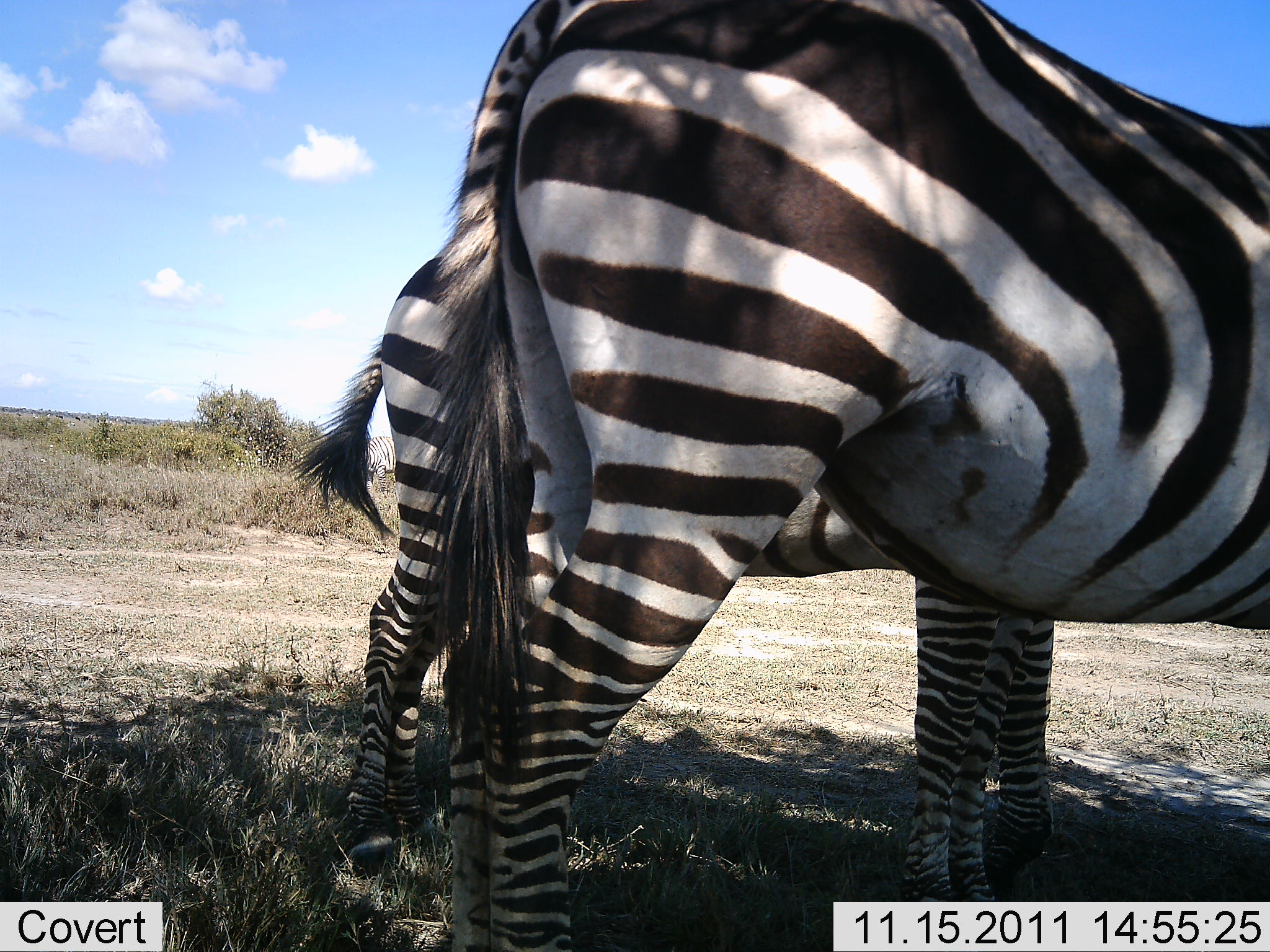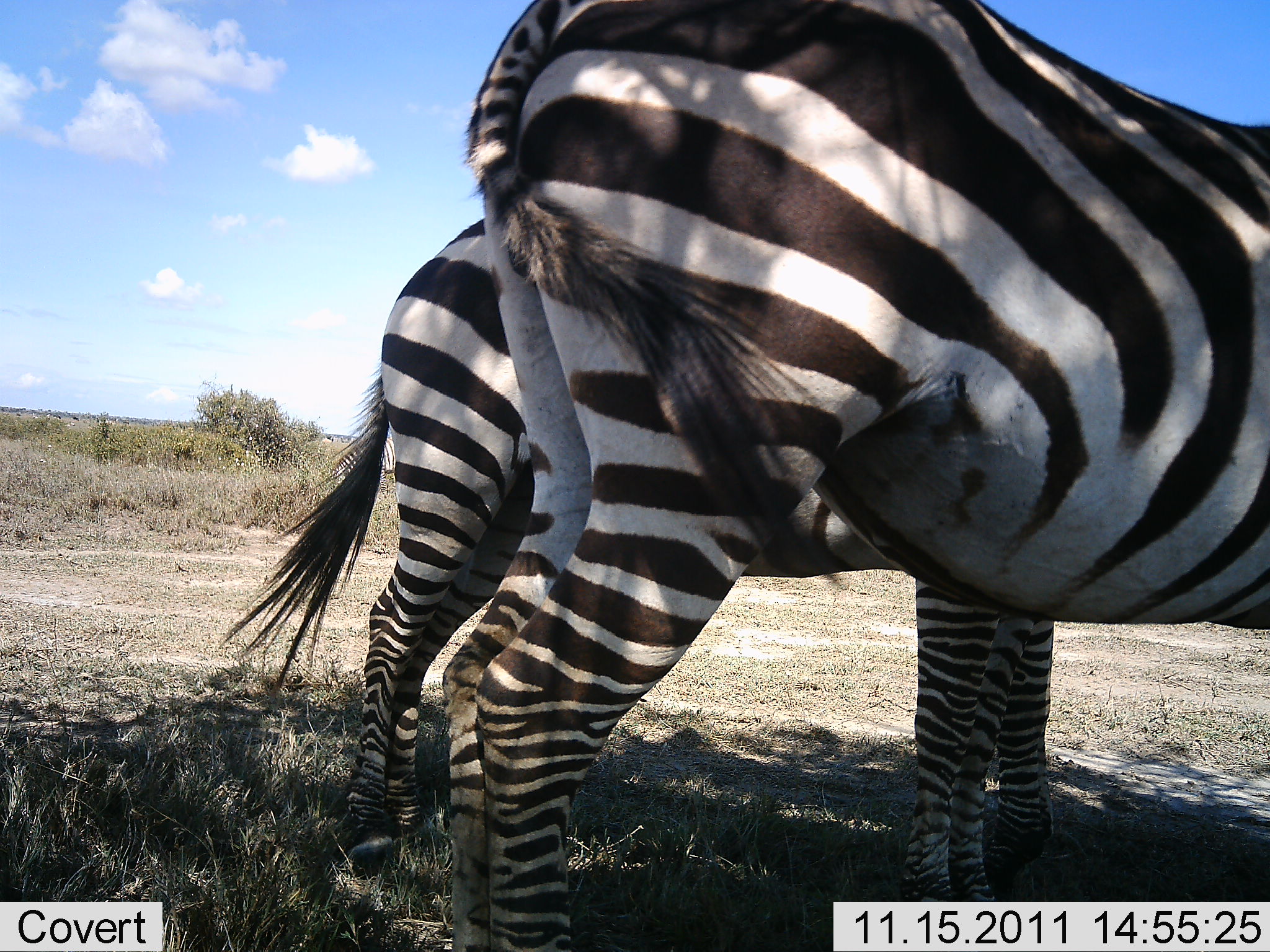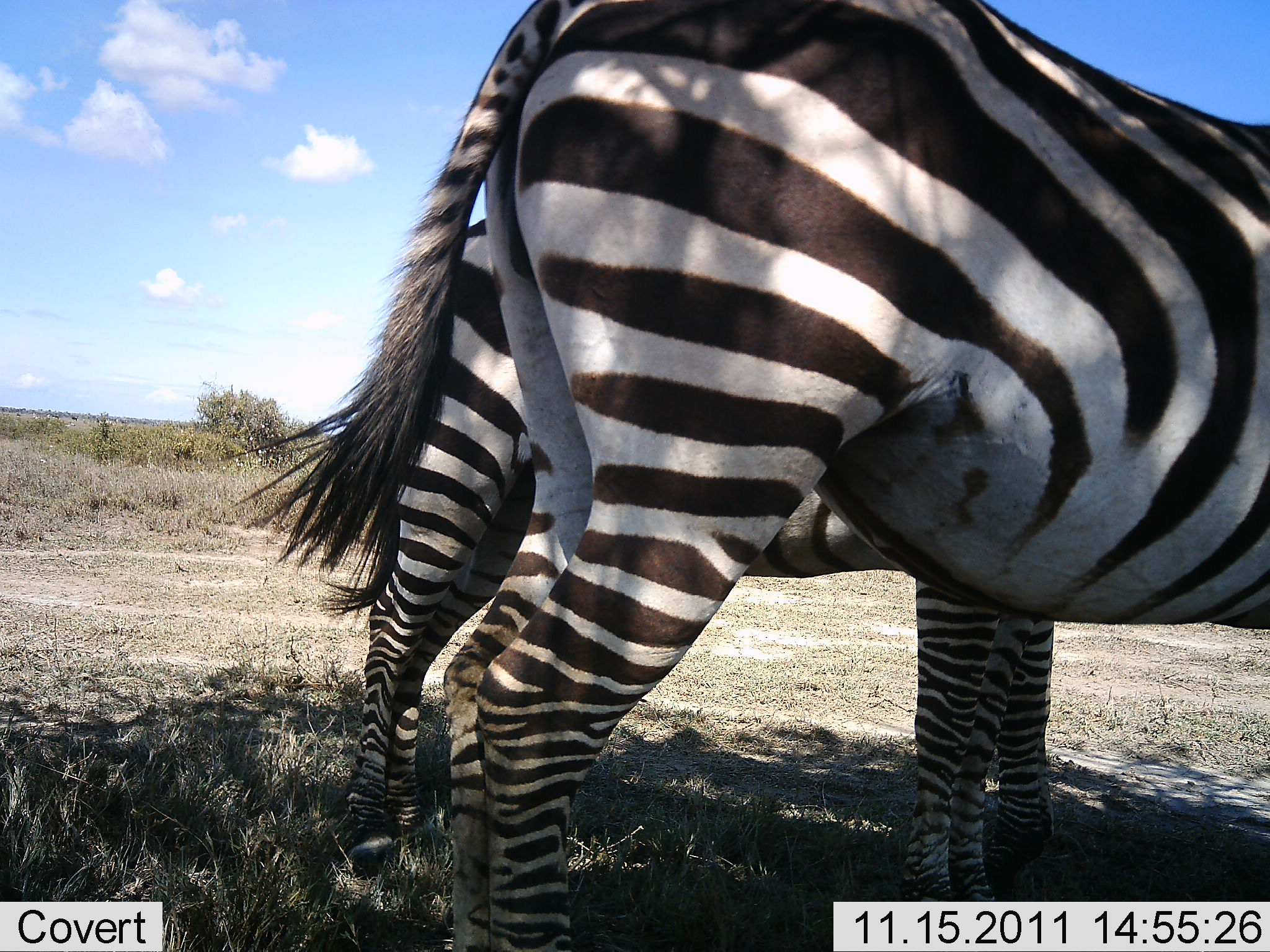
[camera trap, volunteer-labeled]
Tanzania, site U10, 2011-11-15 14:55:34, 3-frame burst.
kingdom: Animalia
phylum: Chordata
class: Mammalia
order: Perissodactyla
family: Equidae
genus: Equus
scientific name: Equus quagga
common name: plains zebra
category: zebra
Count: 2.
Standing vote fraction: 100%.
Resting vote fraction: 0%.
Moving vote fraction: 0%.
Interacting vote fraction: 0%.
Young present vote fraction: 8%.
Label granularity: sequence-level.